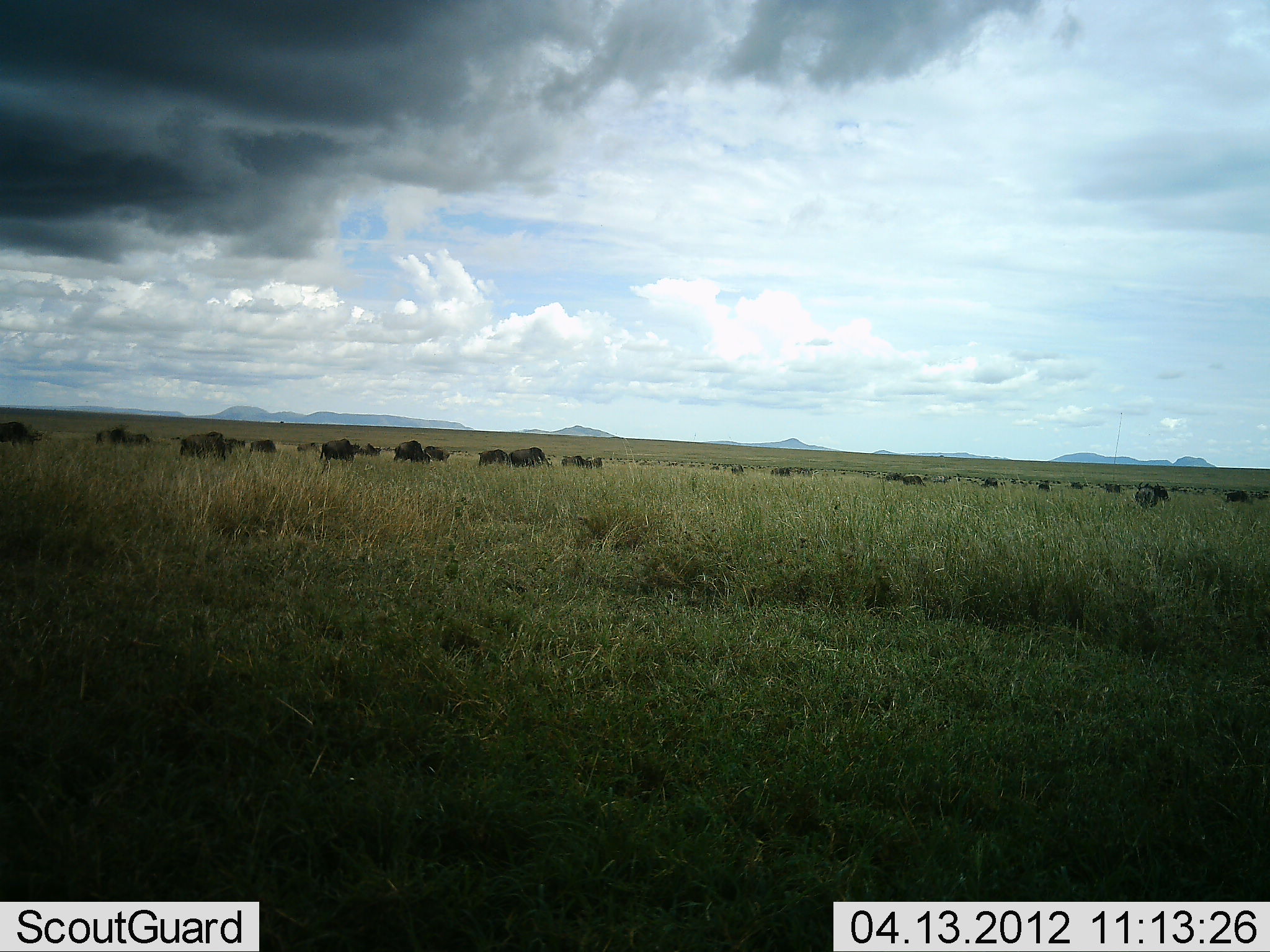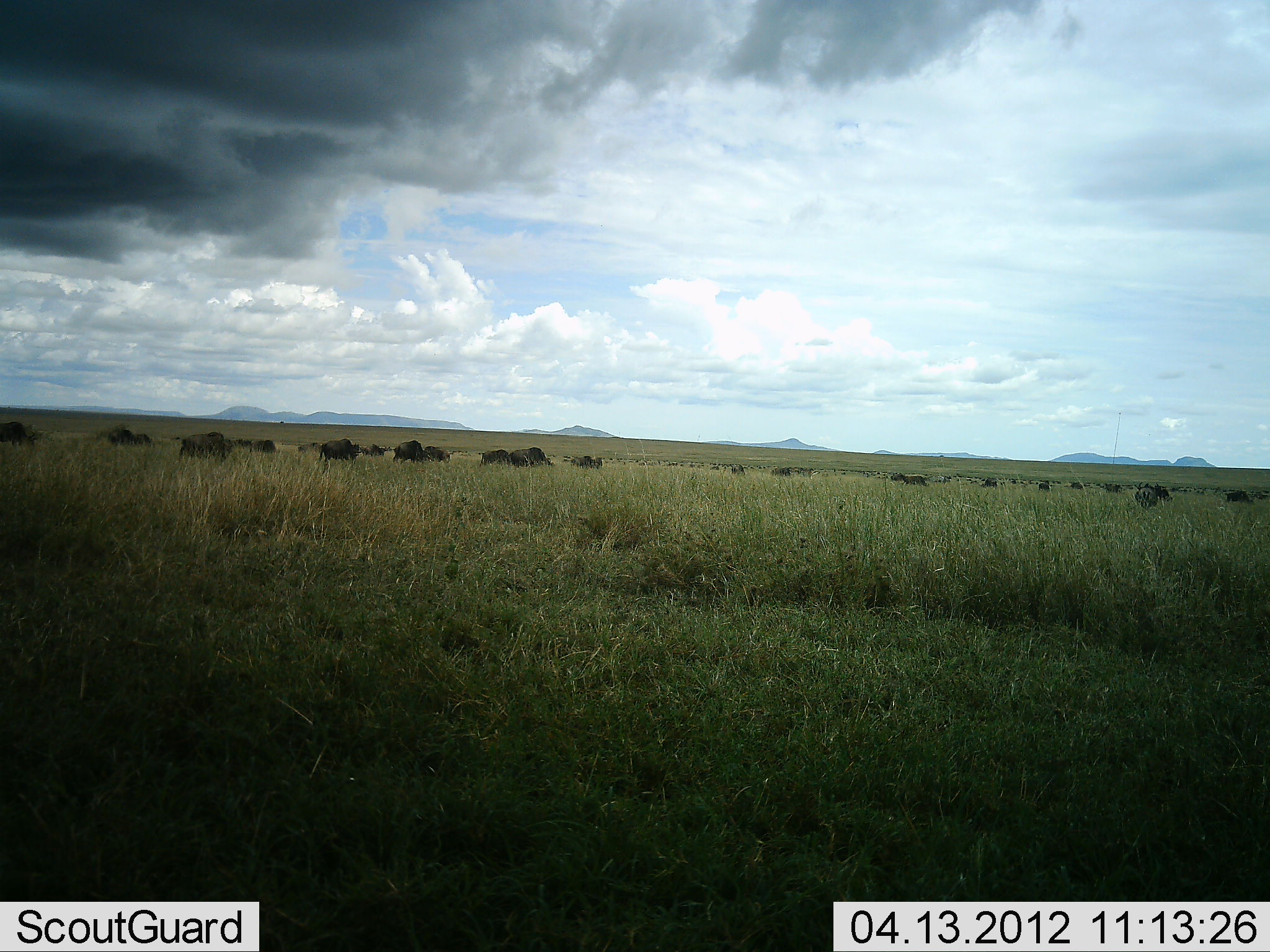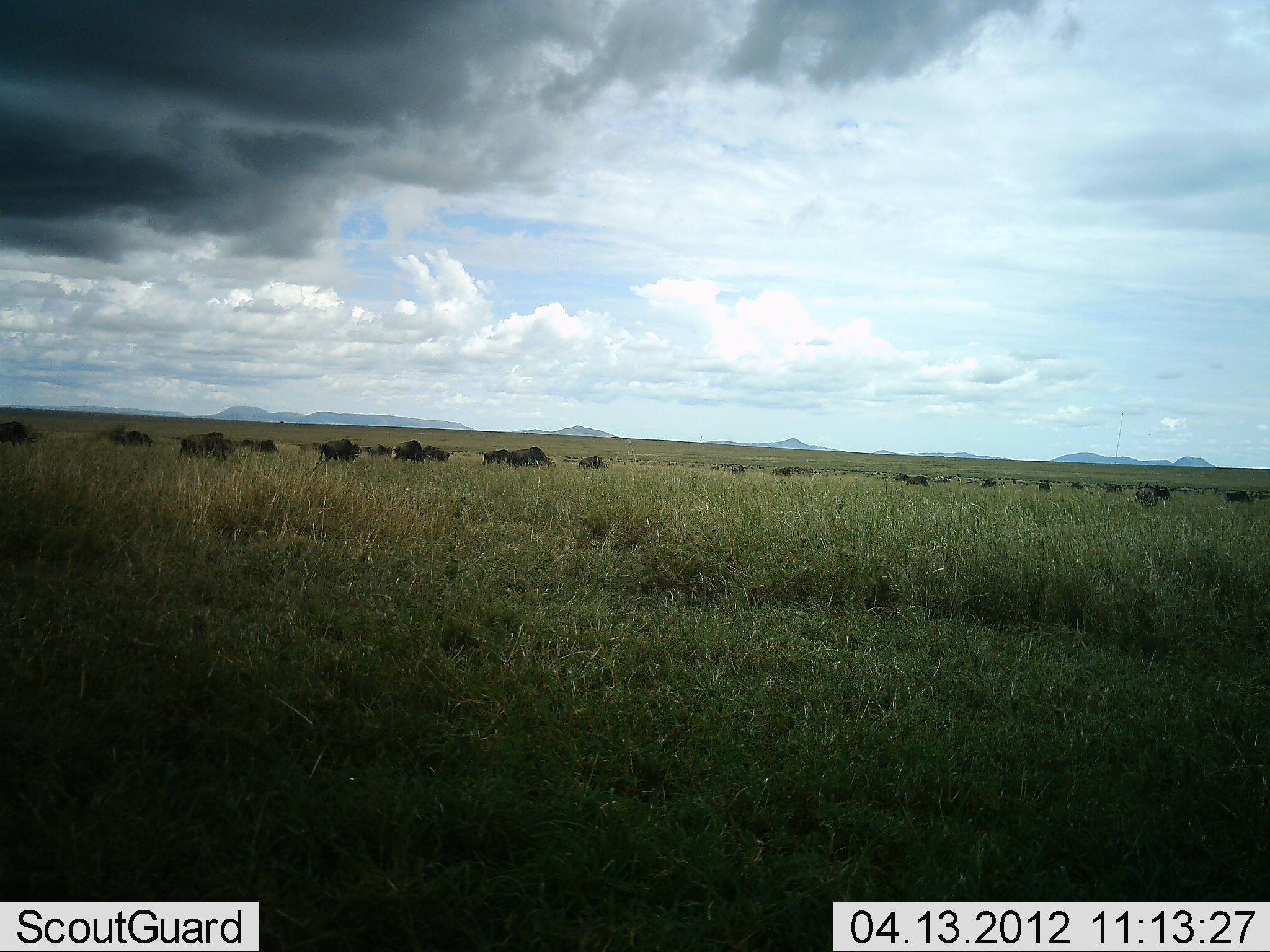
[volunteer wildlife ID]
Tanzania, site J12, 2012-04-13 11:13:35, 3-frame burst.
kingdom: Animalia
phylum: Chordata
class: Mammalia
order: Artiodactyla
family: Bovidae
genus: Connochaetes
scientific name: Connochaetes taurinus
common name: blue wildebeest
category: wildebeest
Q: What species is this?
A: Wildebeest (blue wildebeest) (Connochaetes taurinus).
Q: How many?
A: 11-50.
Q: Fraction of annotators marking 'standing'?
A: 43%.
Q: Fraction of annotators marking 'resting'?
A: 5%.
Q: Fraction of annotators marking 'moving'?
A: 76%.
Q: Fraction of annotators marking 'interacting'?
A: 5%.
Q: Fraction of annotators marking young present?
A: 10%.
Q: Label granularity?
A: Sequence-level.